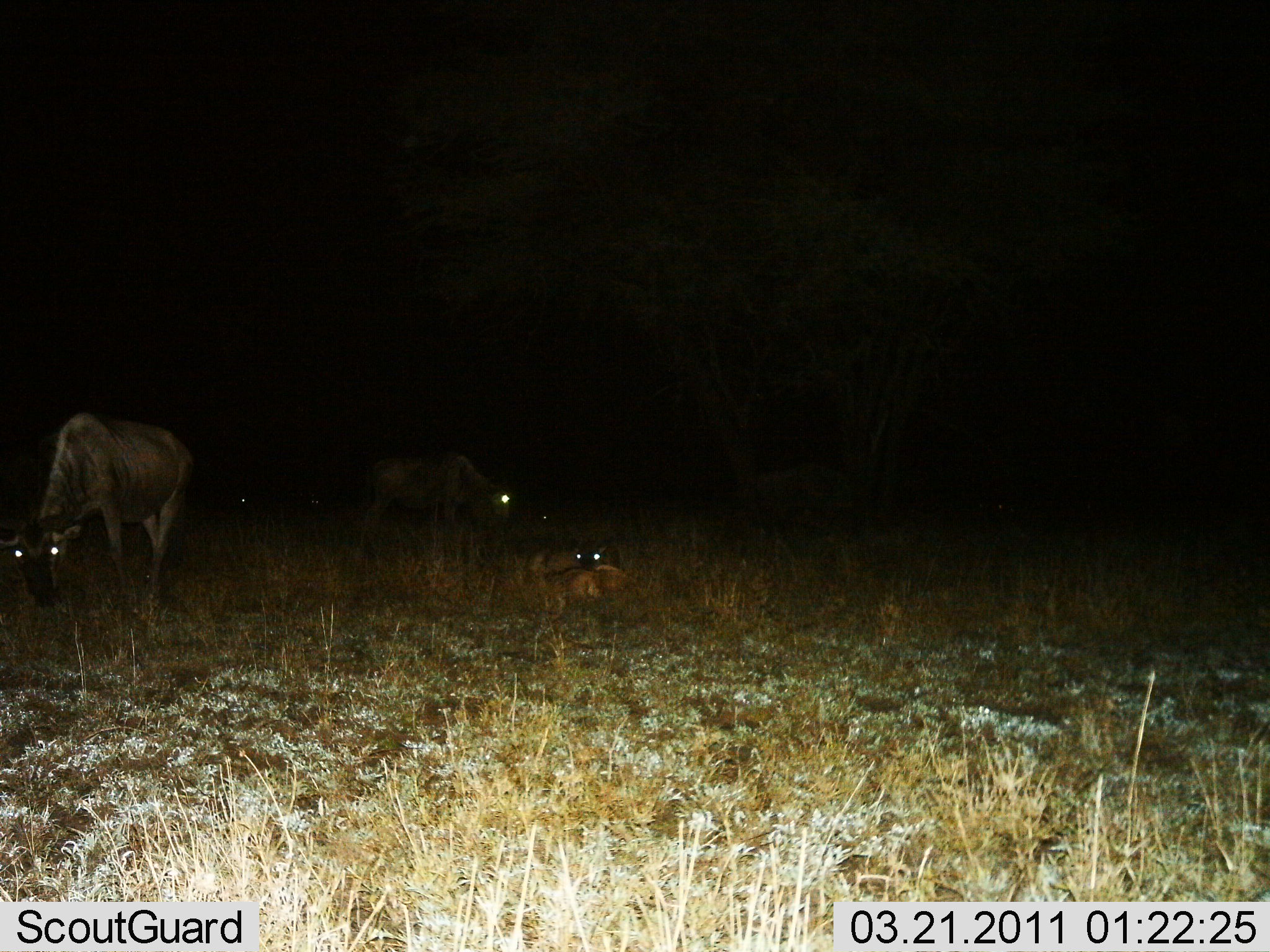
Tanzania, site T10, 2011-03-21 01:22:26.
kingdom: Animalia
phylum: Chordata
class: Mammalia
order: Artiodactyla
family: Bovidae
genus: Connochaetes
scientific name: Connochaetes taurinus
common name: blue wildebeest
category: wildebeest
Wildebeest (blue wildebeest) (Connochaetes taurinus), count 3. Behavior (volunteer vote fractions): standing 62%, resting 62%, moving 0%, interacting 0%. Young present (vote fraction): 23%. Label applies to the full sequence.